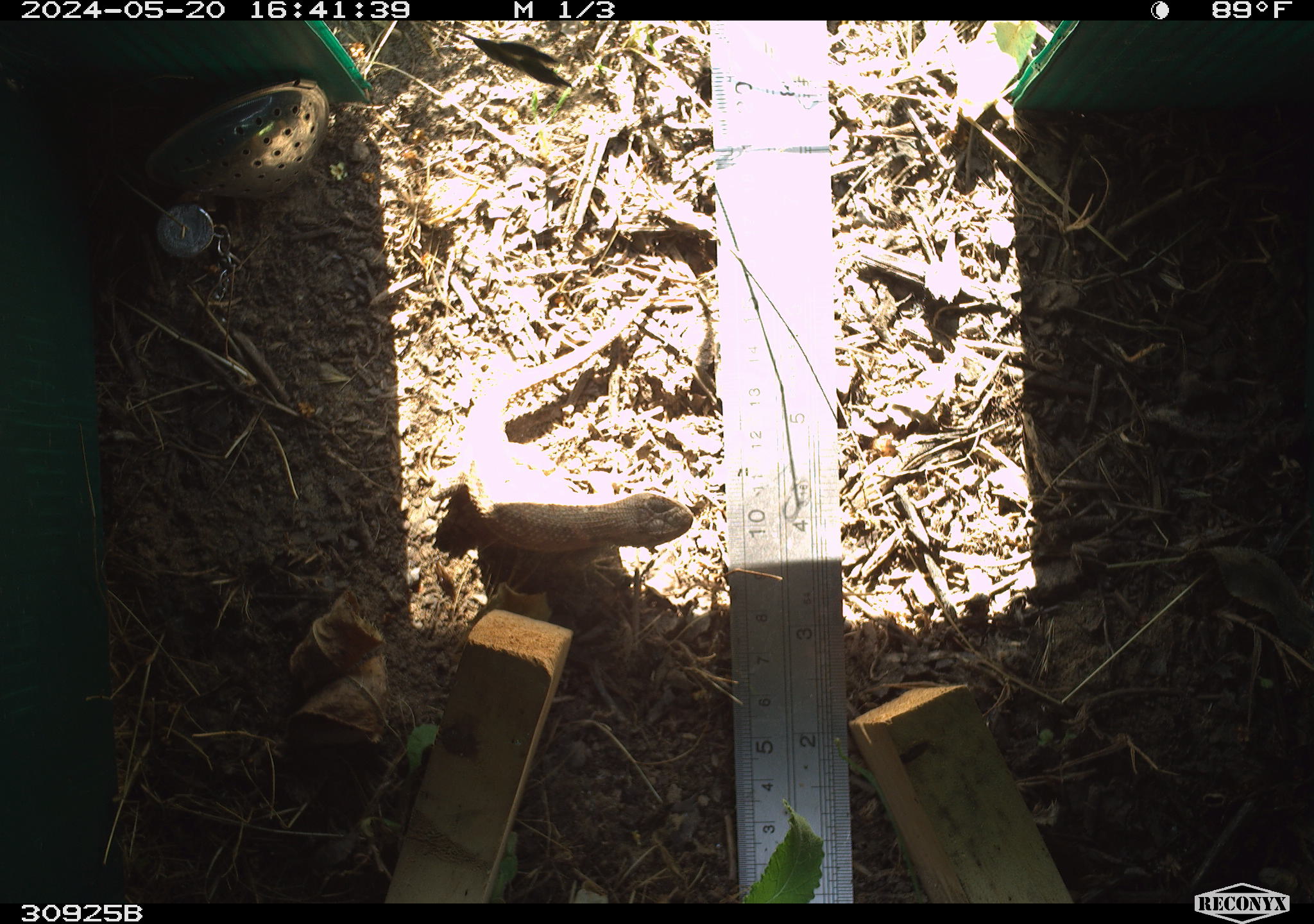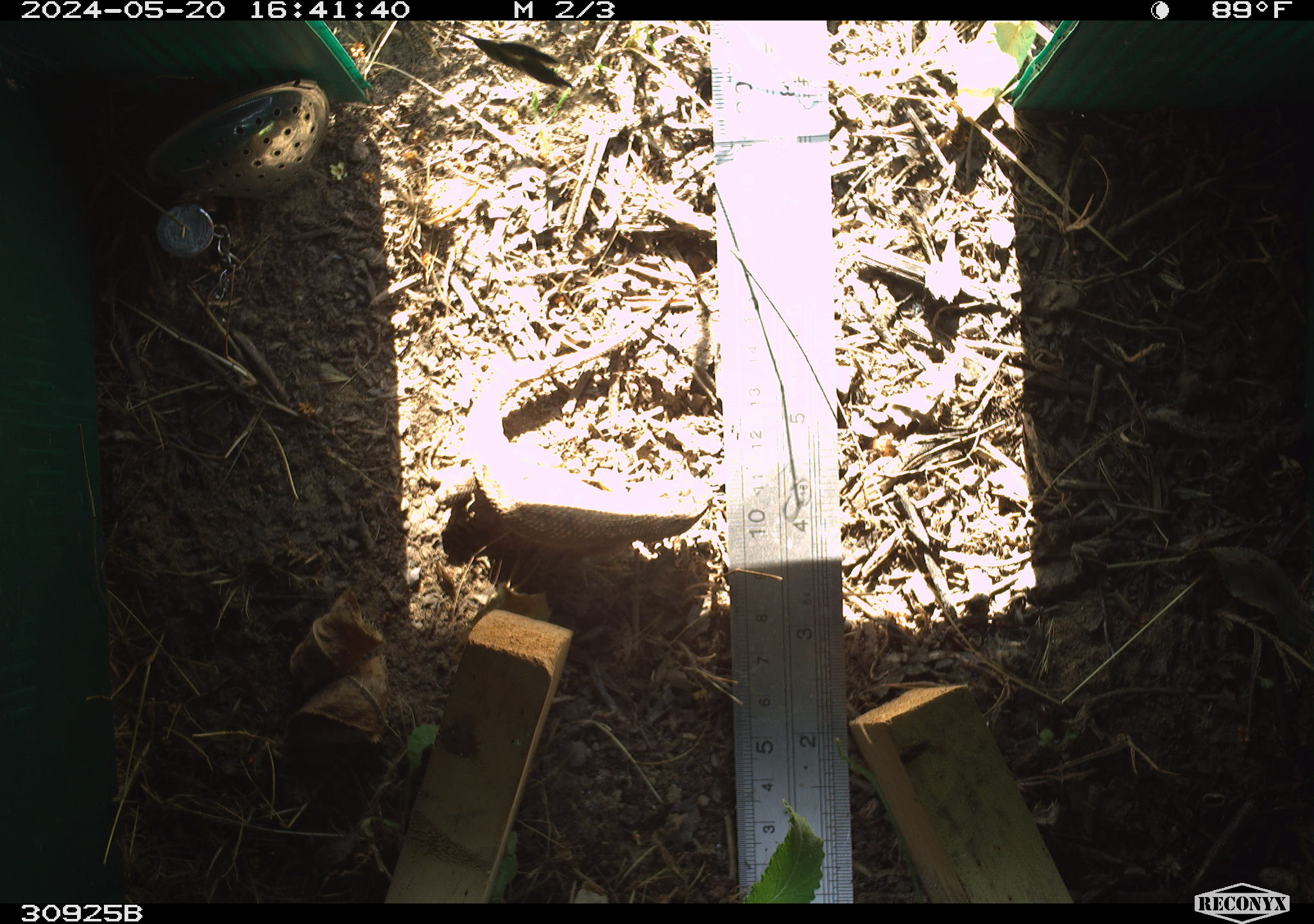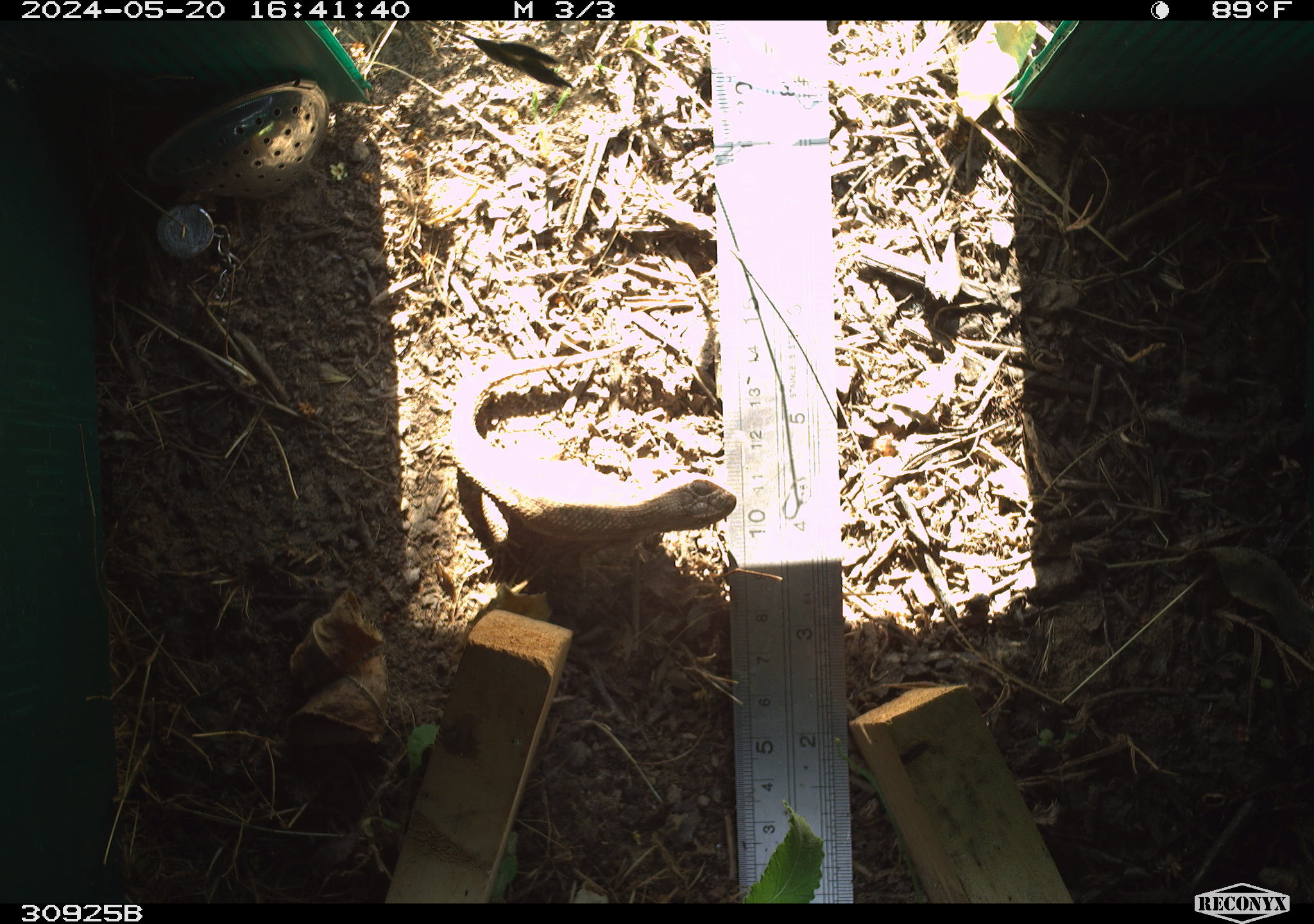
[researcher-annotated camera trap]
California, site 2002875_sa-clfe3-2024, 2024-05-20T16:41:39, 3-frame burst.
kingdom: Animalia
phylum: Chordata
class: Reptilia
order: Squamata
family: Phrynosomatidae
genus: Sceloporus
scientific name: Sceloporus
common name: spiny lizards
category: sceloporus species